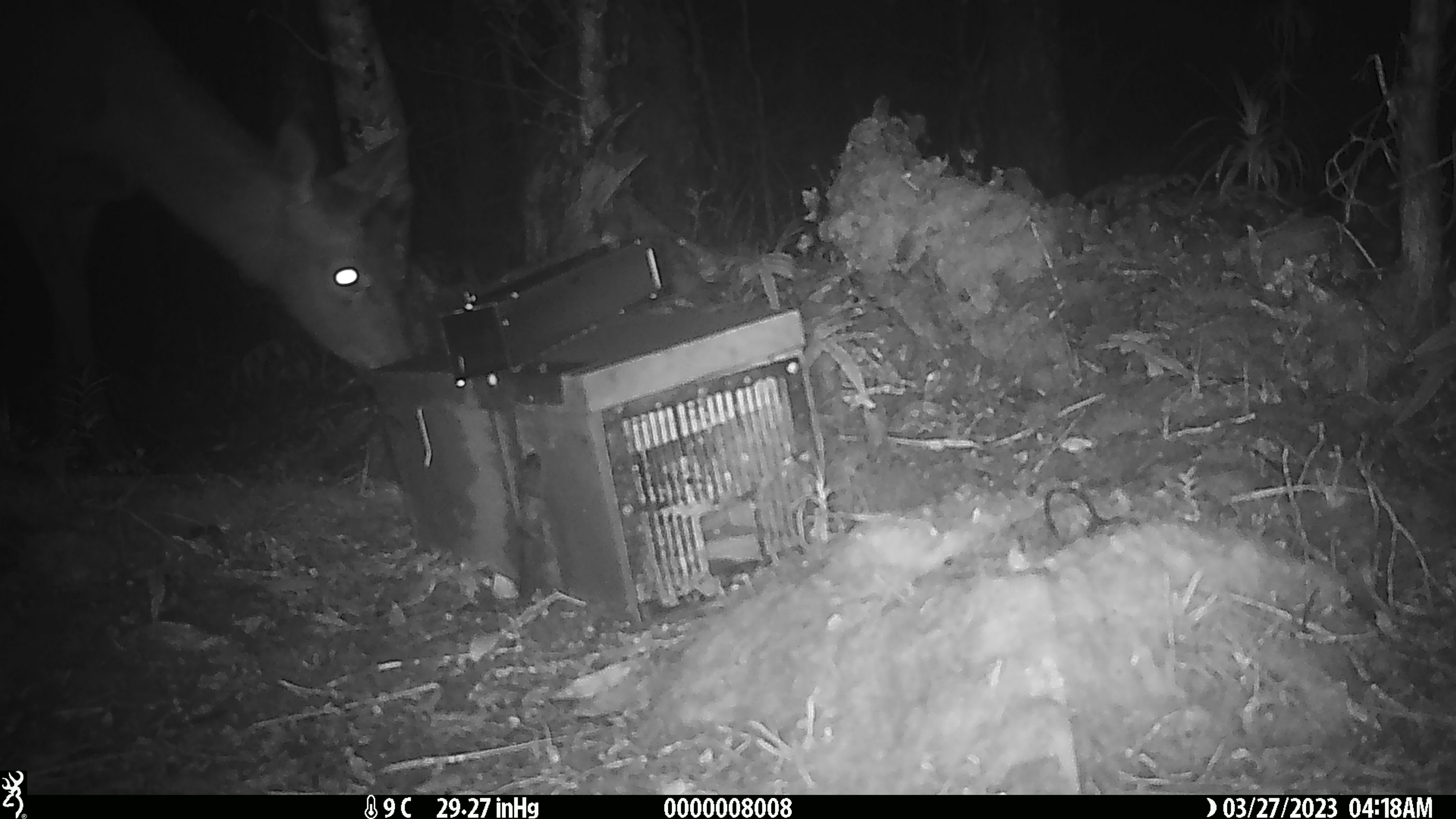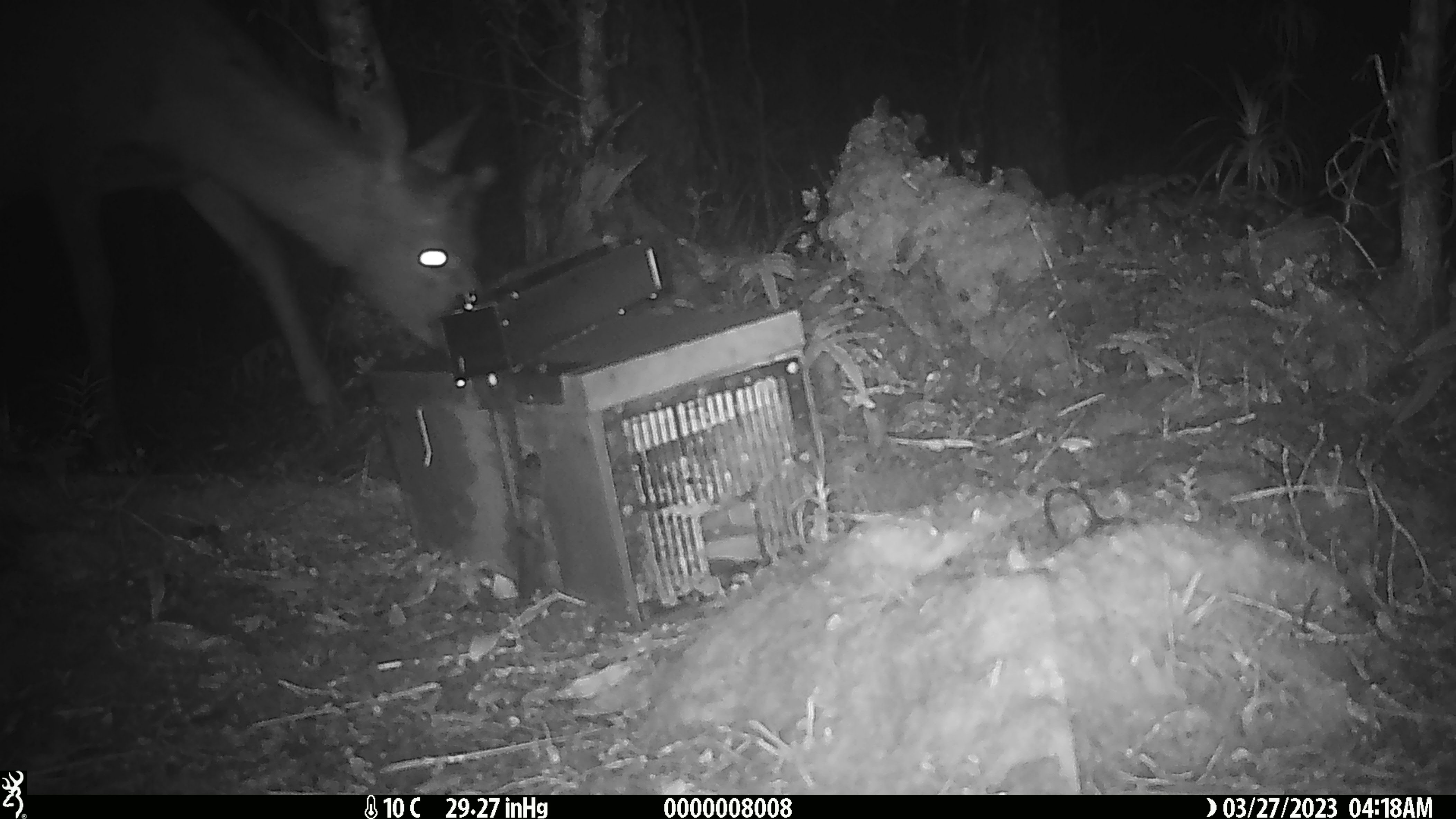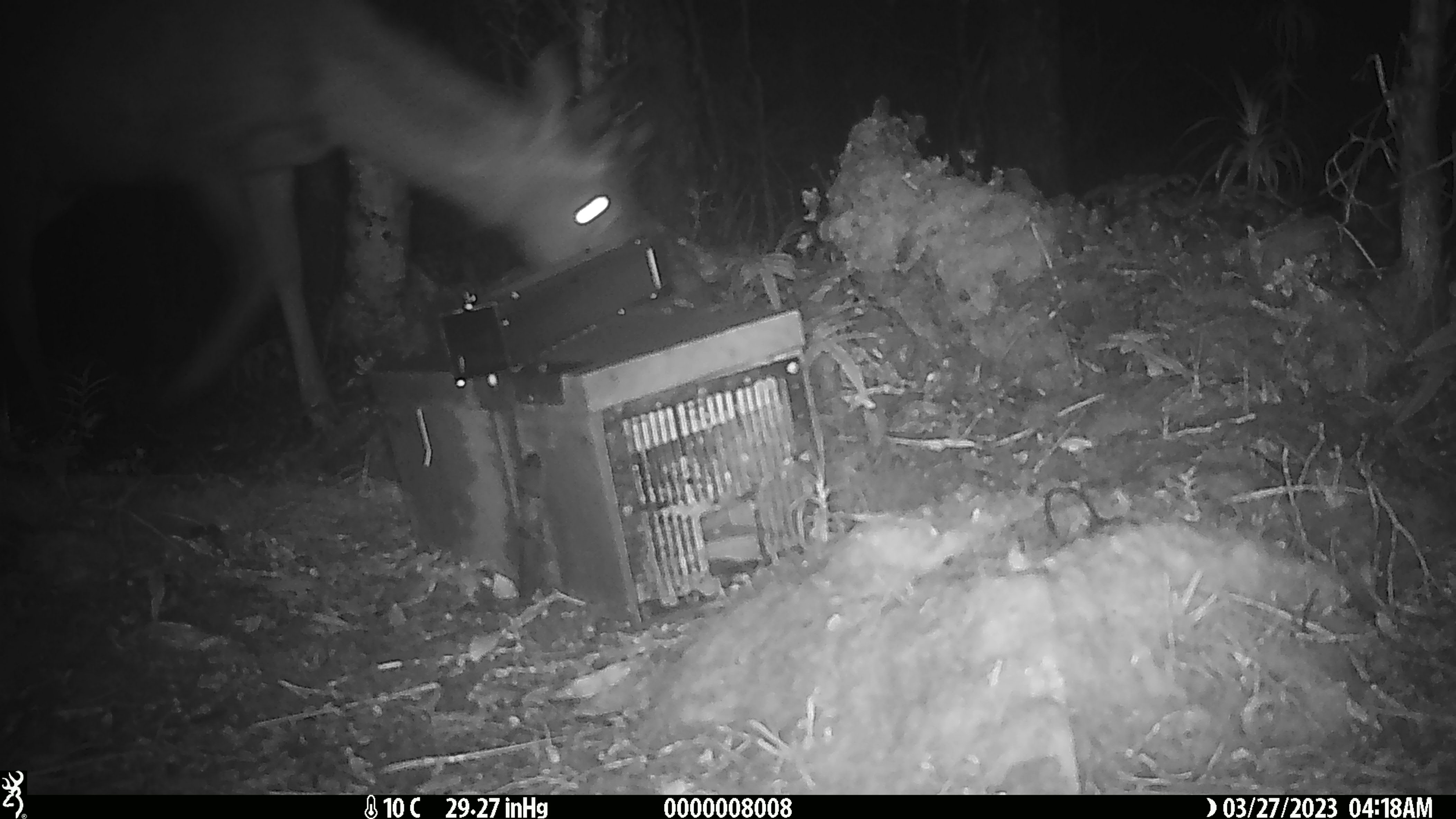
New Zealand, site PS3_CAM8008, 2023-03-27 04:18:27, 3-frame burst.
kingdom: Animalia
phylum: Chordata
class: Mammalia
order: Artiodactyla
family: Cervidae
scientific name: Cervidae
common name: deer